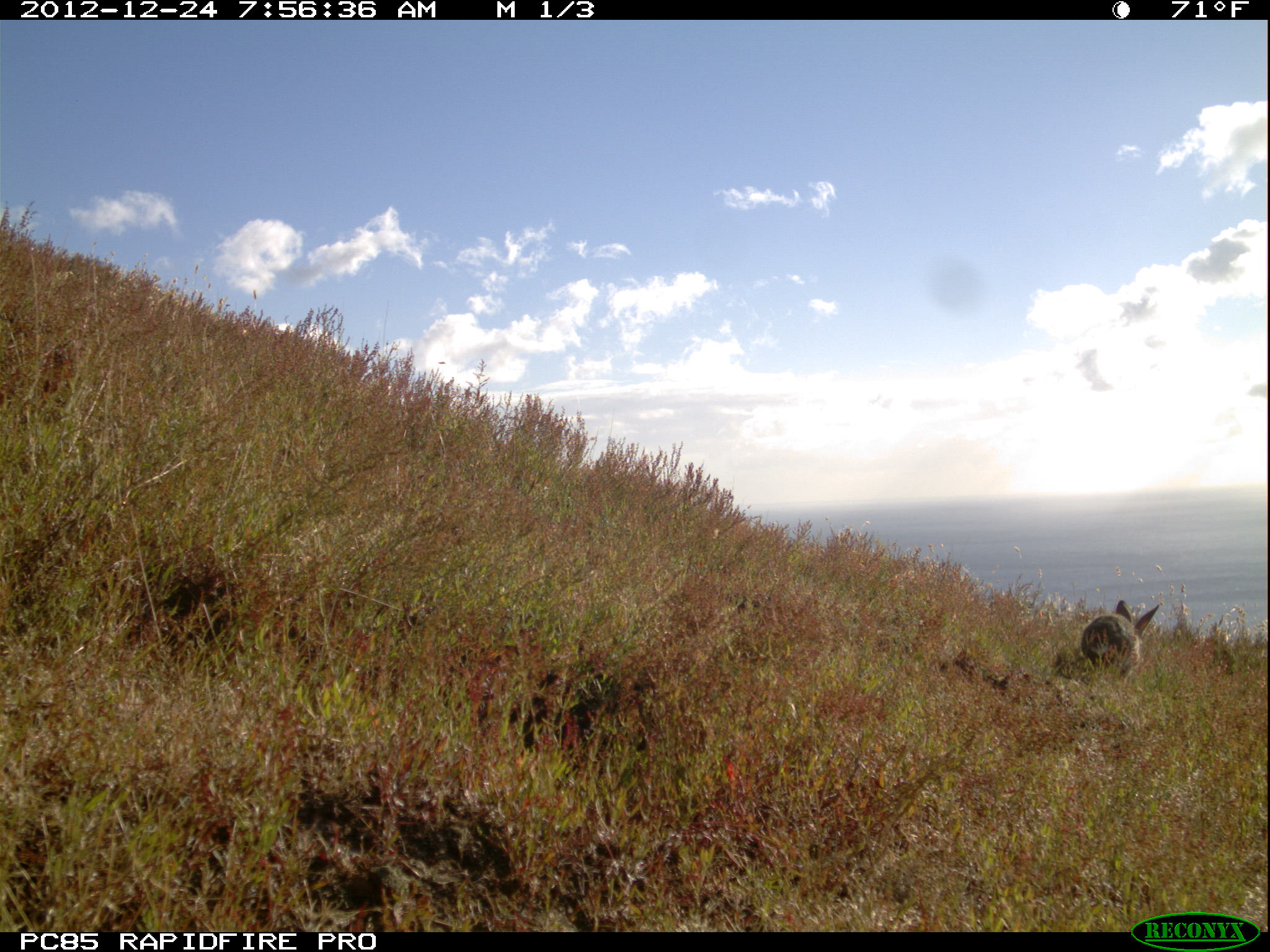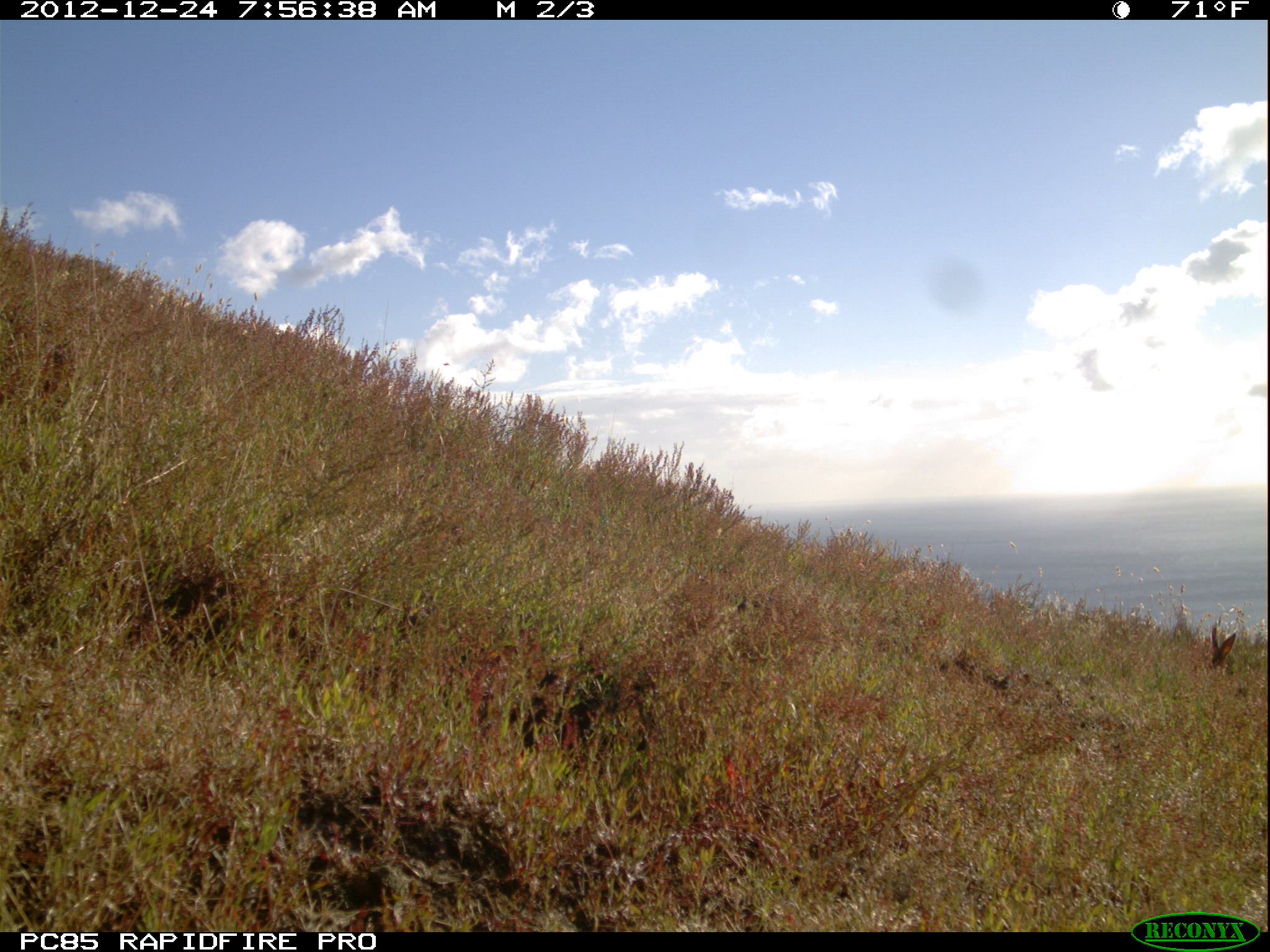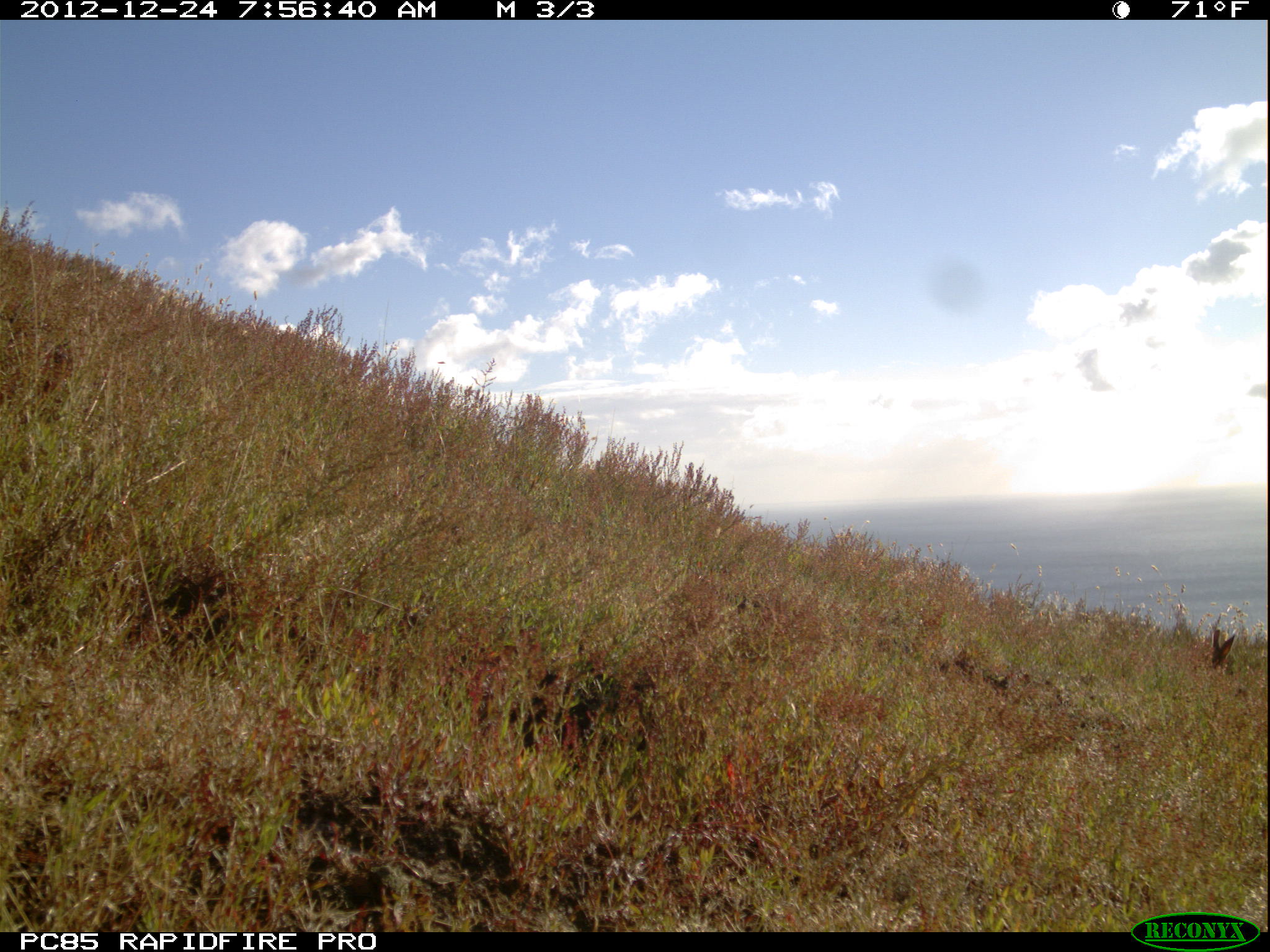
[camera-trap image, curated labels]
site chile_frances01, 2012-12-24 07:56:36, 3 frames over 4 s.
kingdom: Animalia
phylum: Chordata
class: Mammalia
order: Lagomorpha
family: Leporidae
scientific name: Leporidae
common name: rabbits and hares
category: rabbit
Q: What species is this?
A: Rabbit (rabbits and hares) (Leporidae).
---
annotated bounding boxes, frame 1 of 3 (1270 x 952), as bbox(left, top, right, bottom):
rabbit: bbox(1075, 600, 1157, 678)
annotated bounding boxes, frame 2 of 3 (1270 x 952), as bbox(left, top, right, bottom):
rabbit: bbox(1204, 622, 1238, 671)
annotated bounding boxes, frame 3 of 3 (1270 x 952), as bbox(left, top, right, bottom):
rabbit: bbox(1193, 623, 1253, 691)